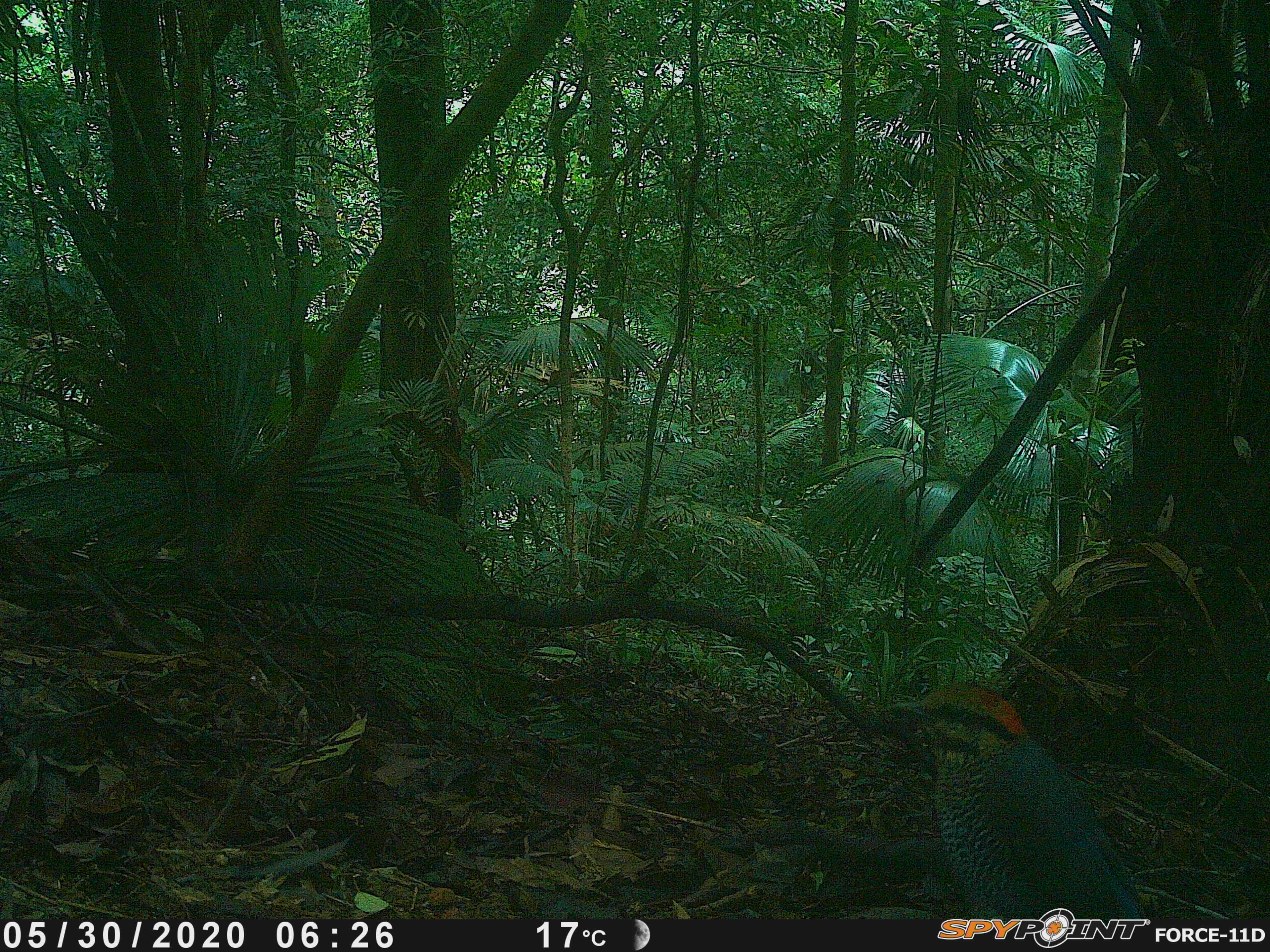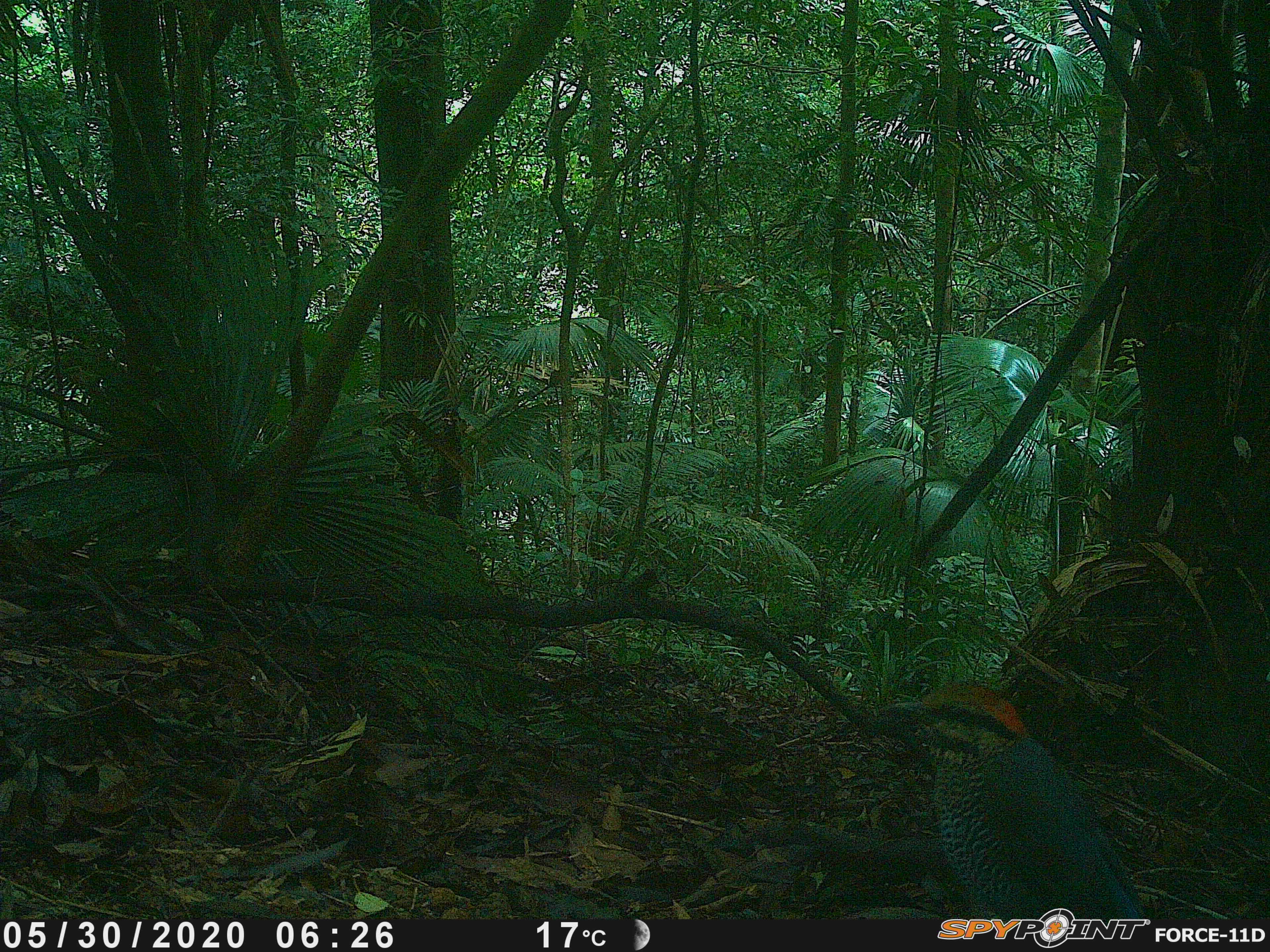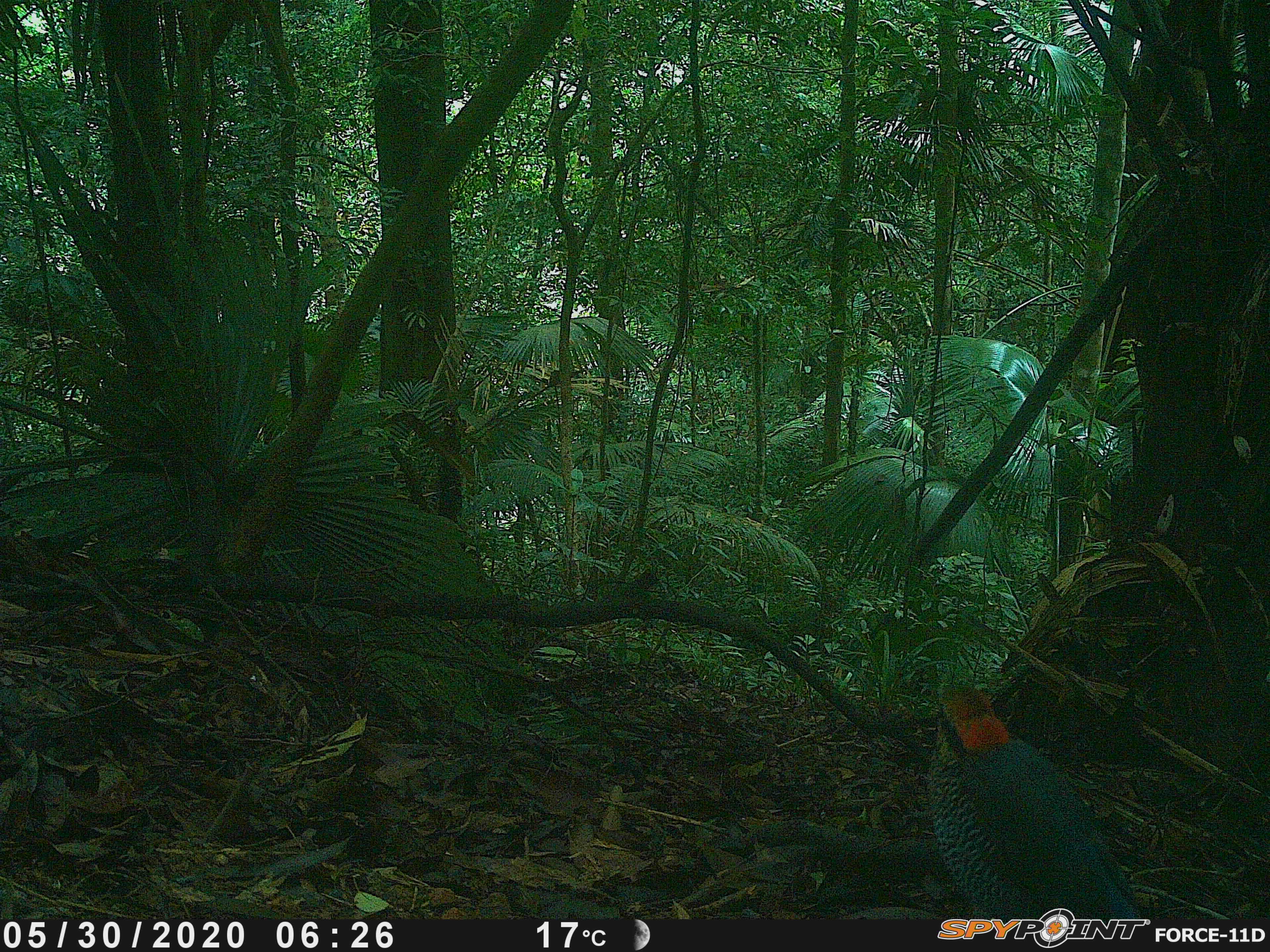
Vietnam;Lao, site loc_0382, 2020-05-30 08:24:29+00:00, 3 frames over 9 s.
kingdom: Animalia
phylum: Chordata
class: Aves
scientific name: Aves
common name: bird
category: unidentified bird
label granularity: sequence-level